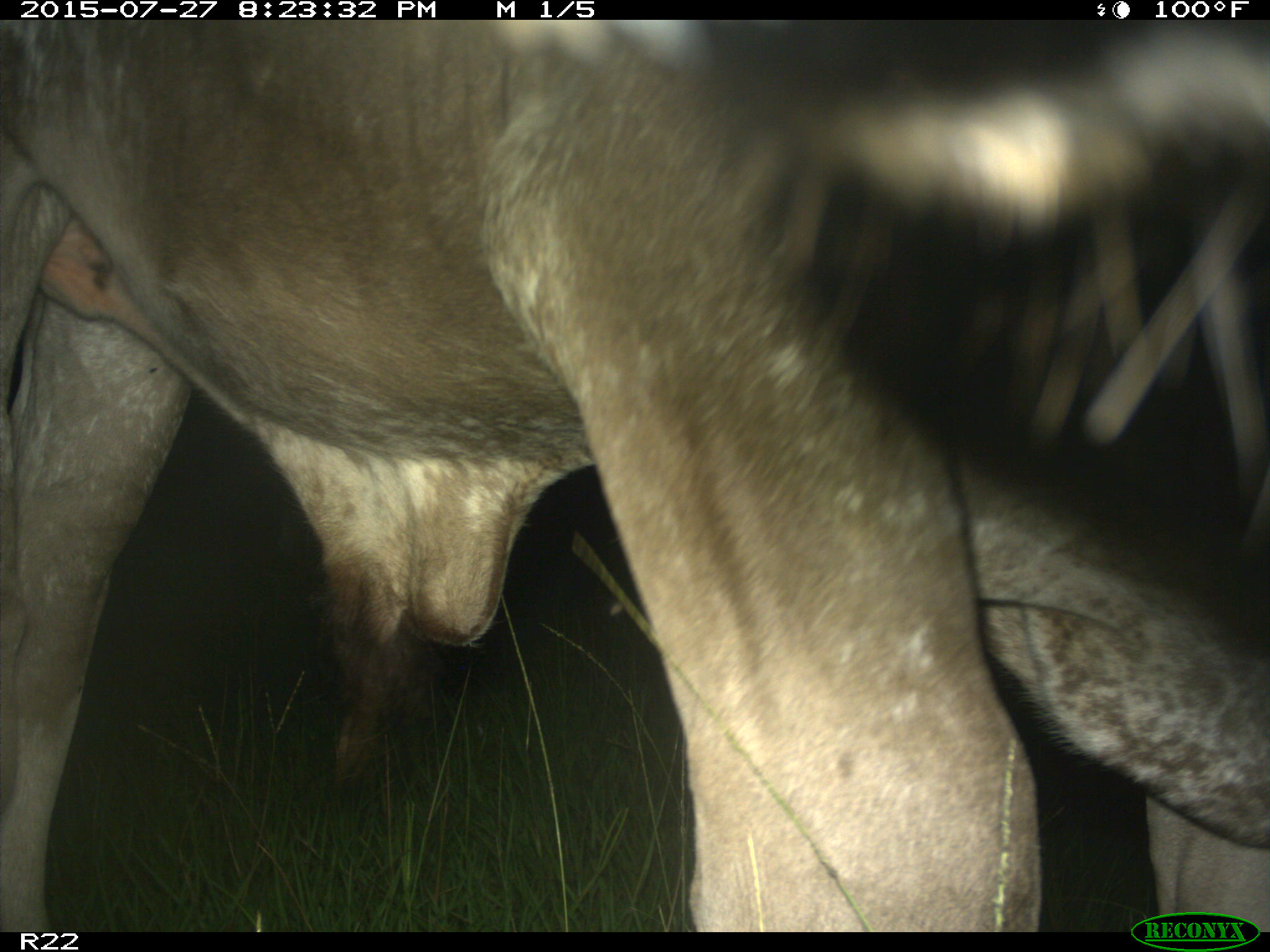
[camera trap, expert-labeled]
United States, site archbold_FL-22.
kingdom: Animalia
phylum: Chordata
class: Mammalia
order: Artiodactyla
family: Bovidae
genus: Bos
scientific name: Bos taurus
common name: domestic cow